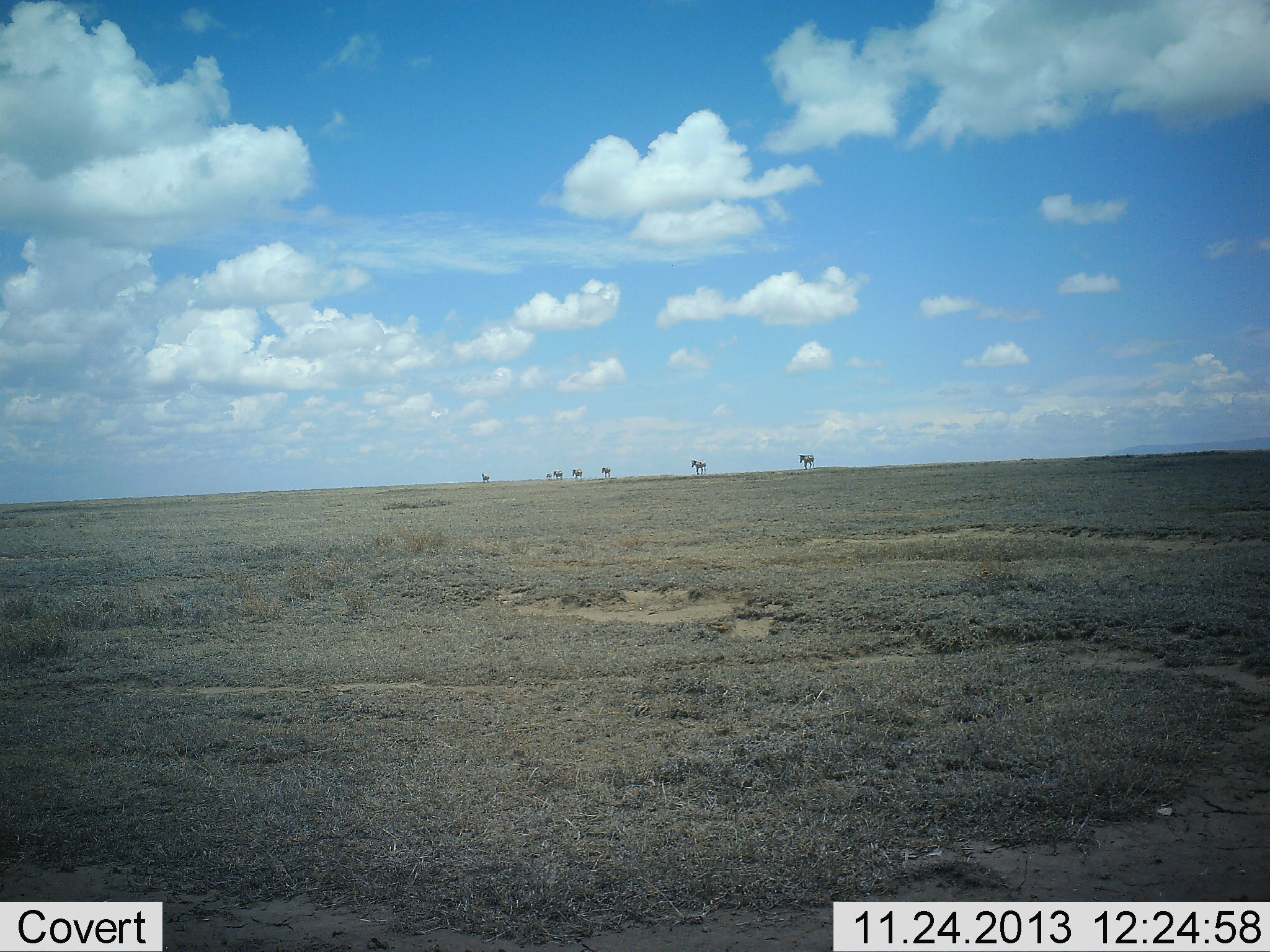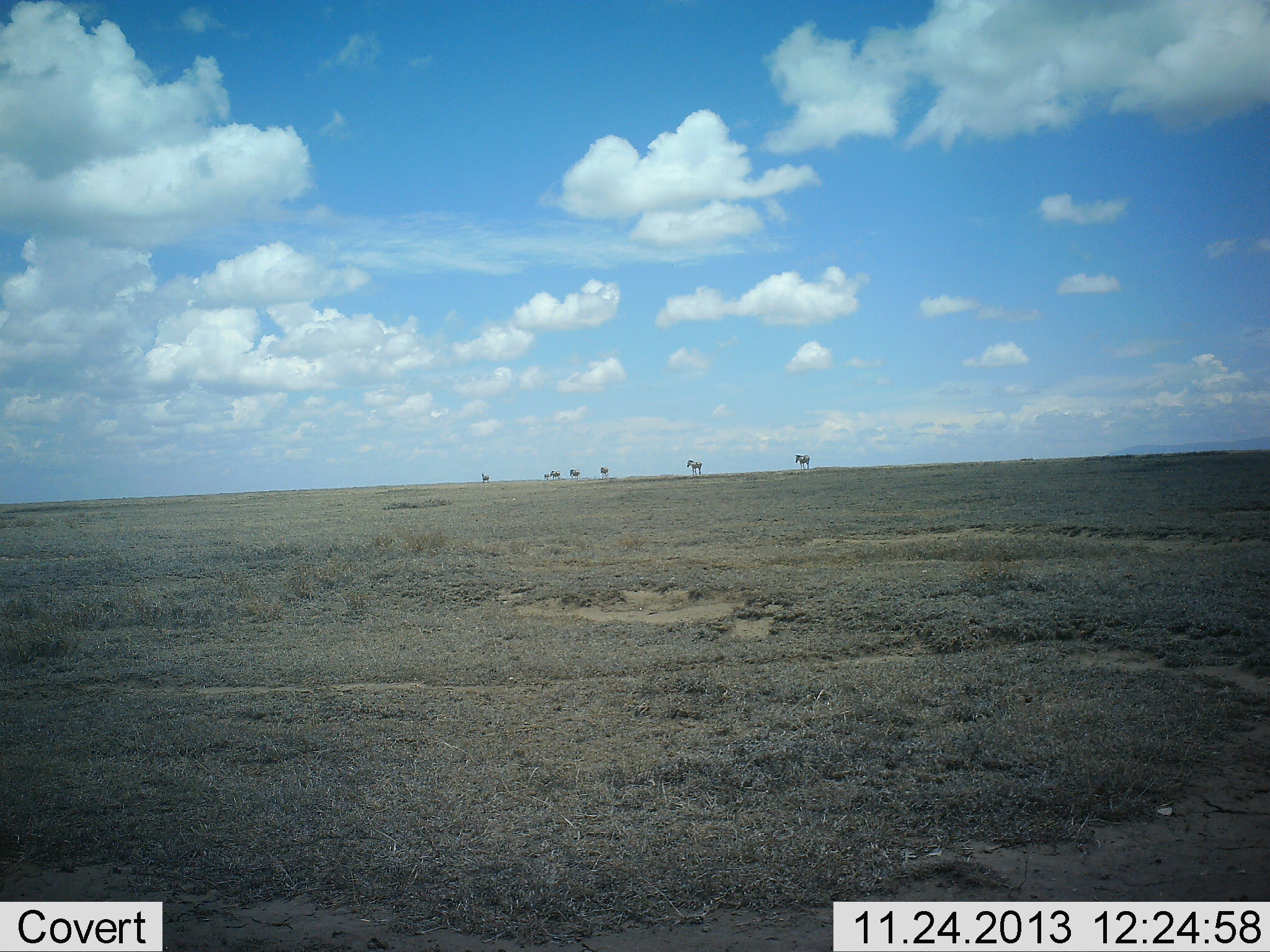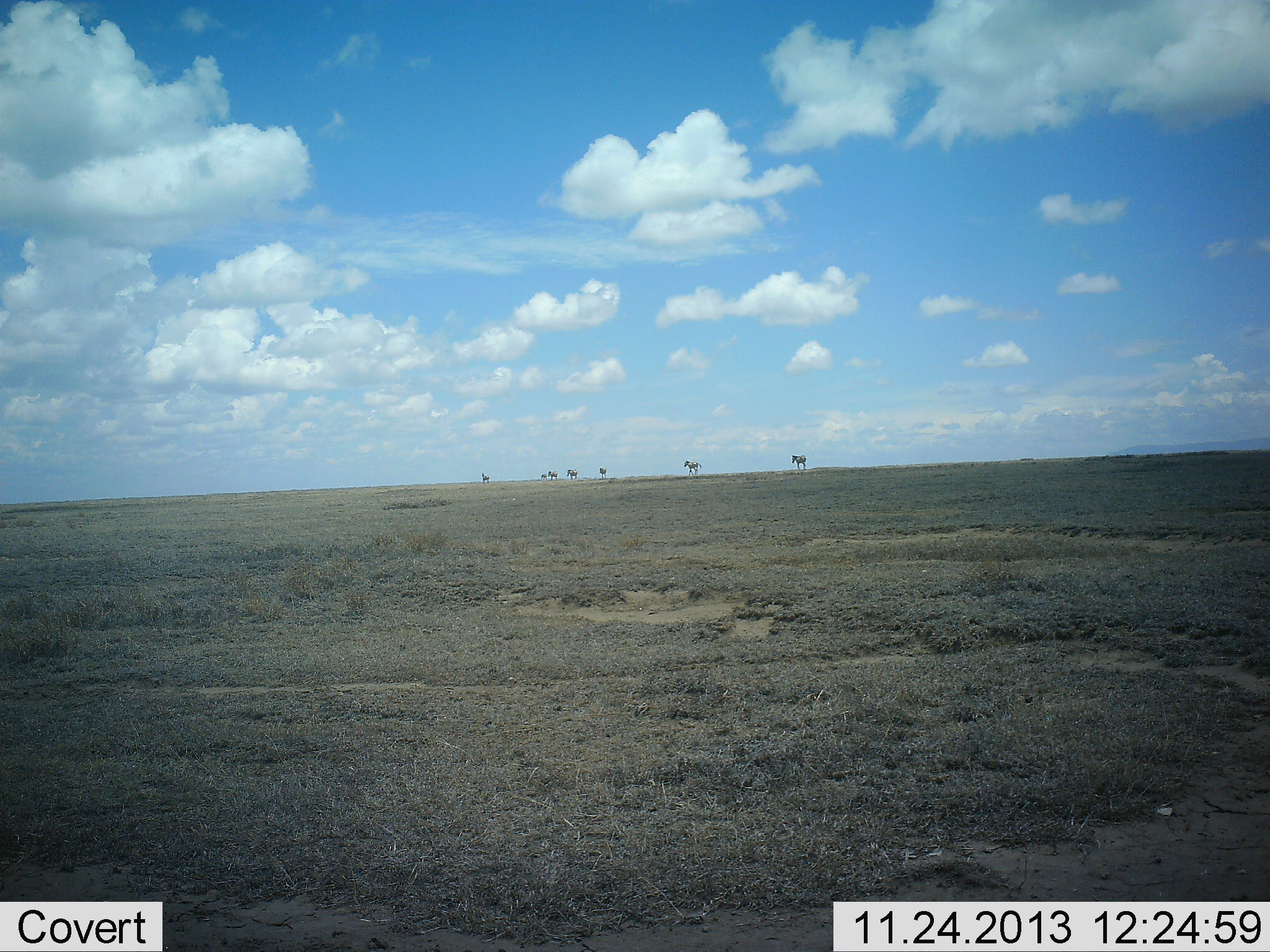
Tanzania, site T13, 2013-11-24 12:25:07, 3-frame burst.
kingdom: Animalia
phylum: Chordata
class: Mammalia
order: Perissodactyla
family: Equidae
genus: Equus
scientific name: Equus quagga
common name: plains zebra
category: zebra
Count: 7.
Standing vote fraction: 0%.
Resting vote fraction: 0%.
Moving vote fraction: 100%.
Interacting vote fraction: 0%.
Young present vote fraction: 0%.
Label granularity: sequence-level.